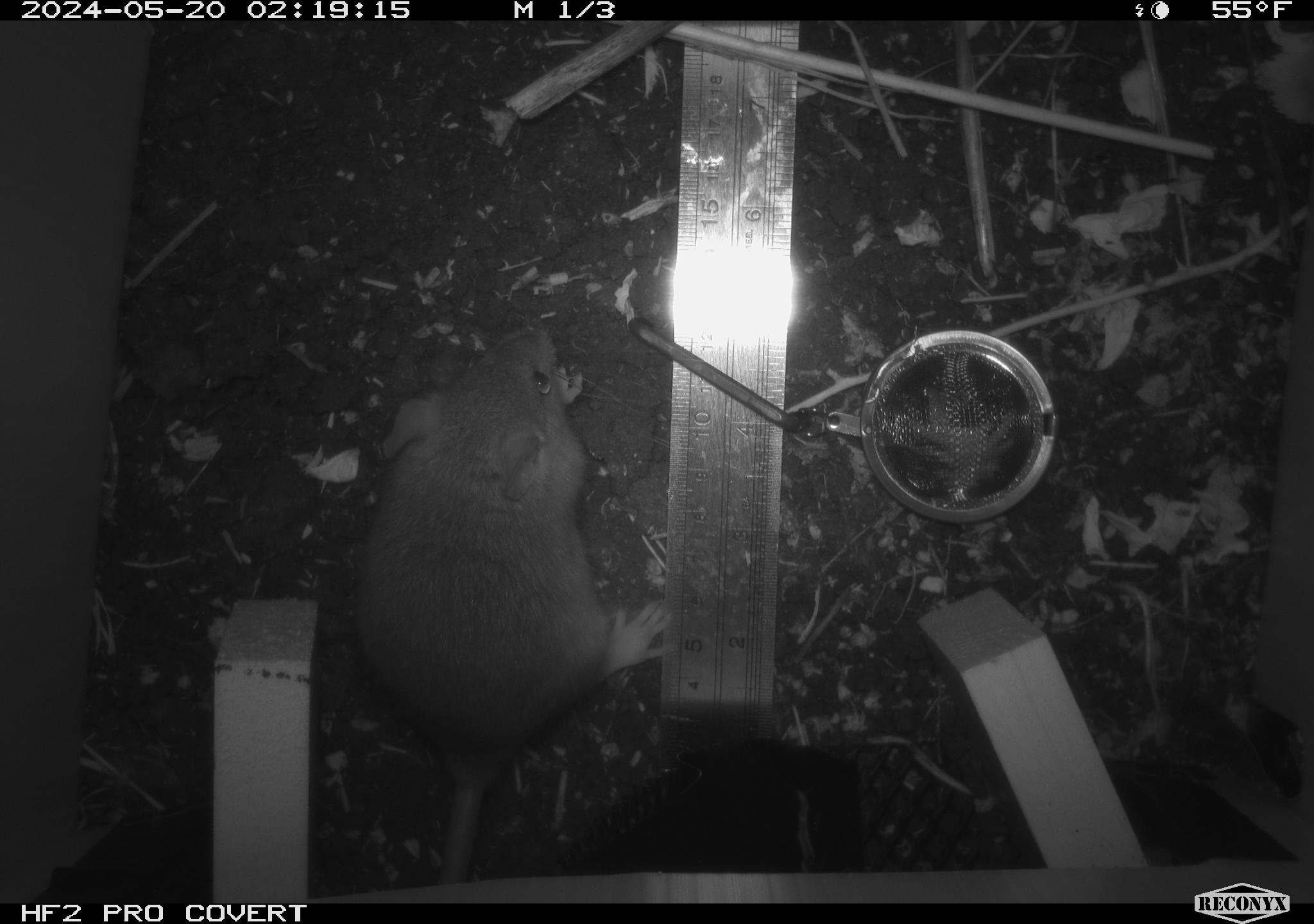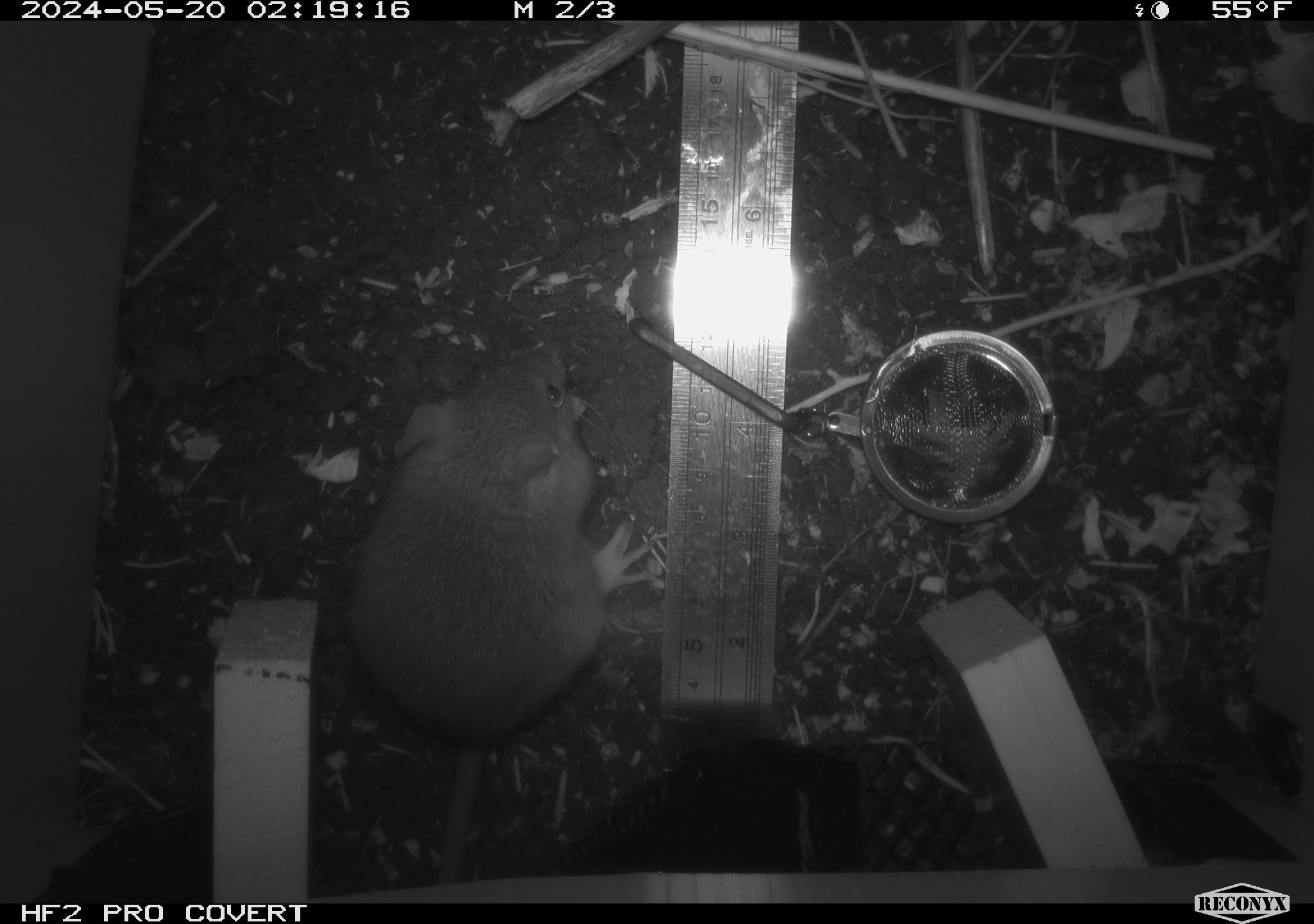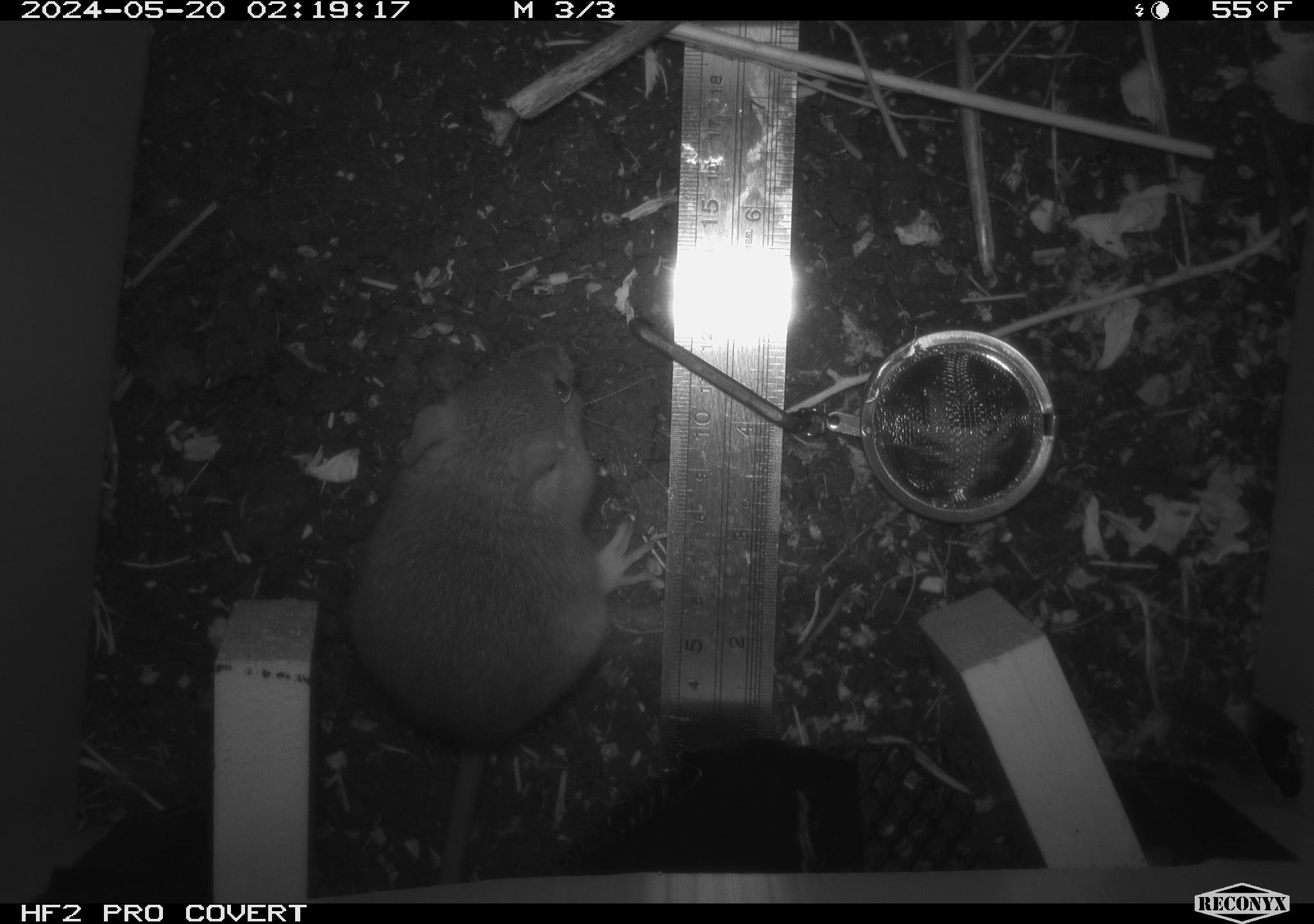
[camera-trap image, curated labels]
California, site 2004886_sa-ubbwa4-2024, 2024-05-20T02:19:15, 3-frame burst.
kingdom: Animalia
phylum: Chordata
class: Mammalia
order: Rodentia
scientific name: Rodentia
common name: woodrat or rat or mouse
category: woodrat or rat or mouse species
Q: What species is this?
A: Woodrat or rat or mouse species (woodrat or rat or mouse) (Rodentia).